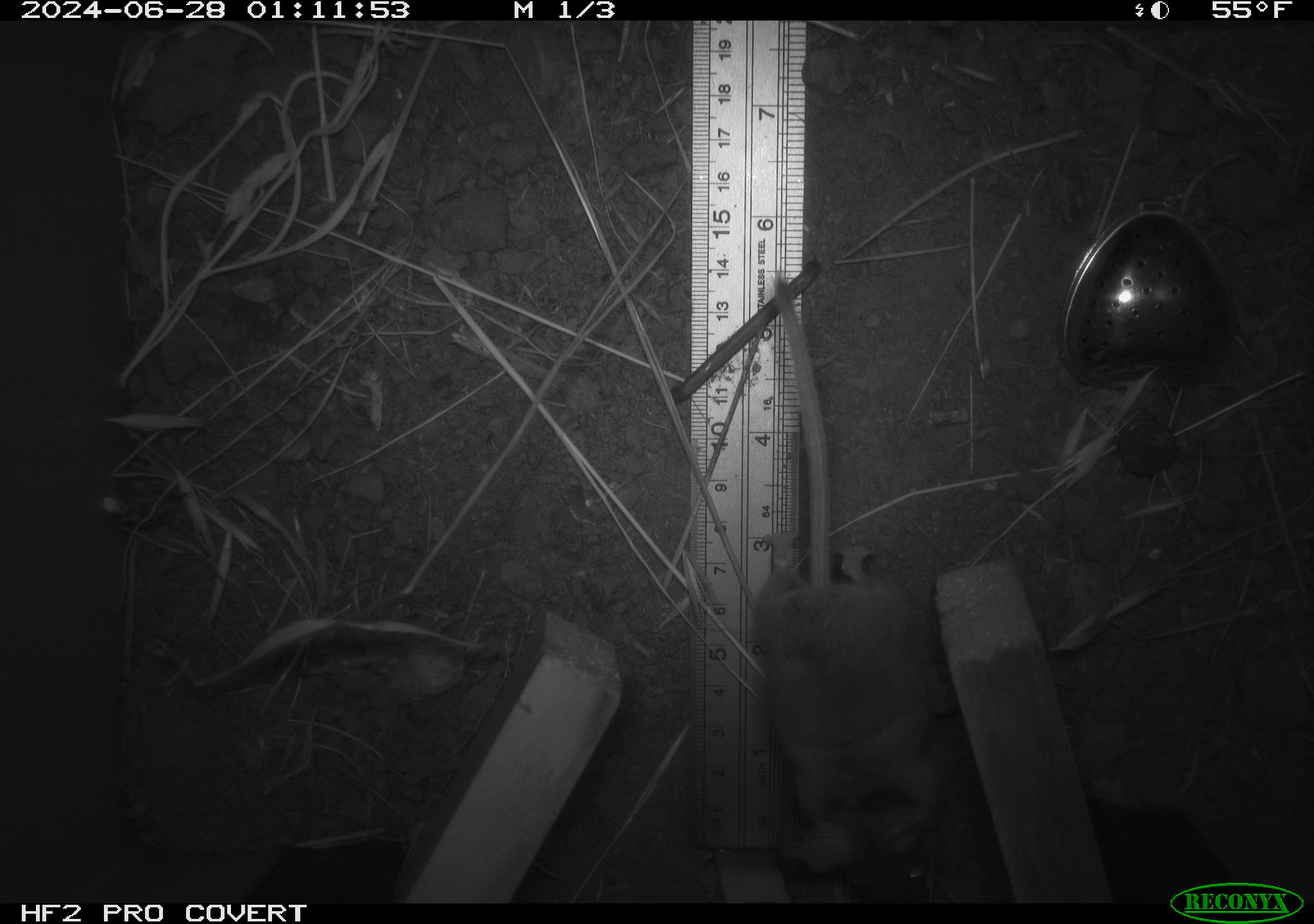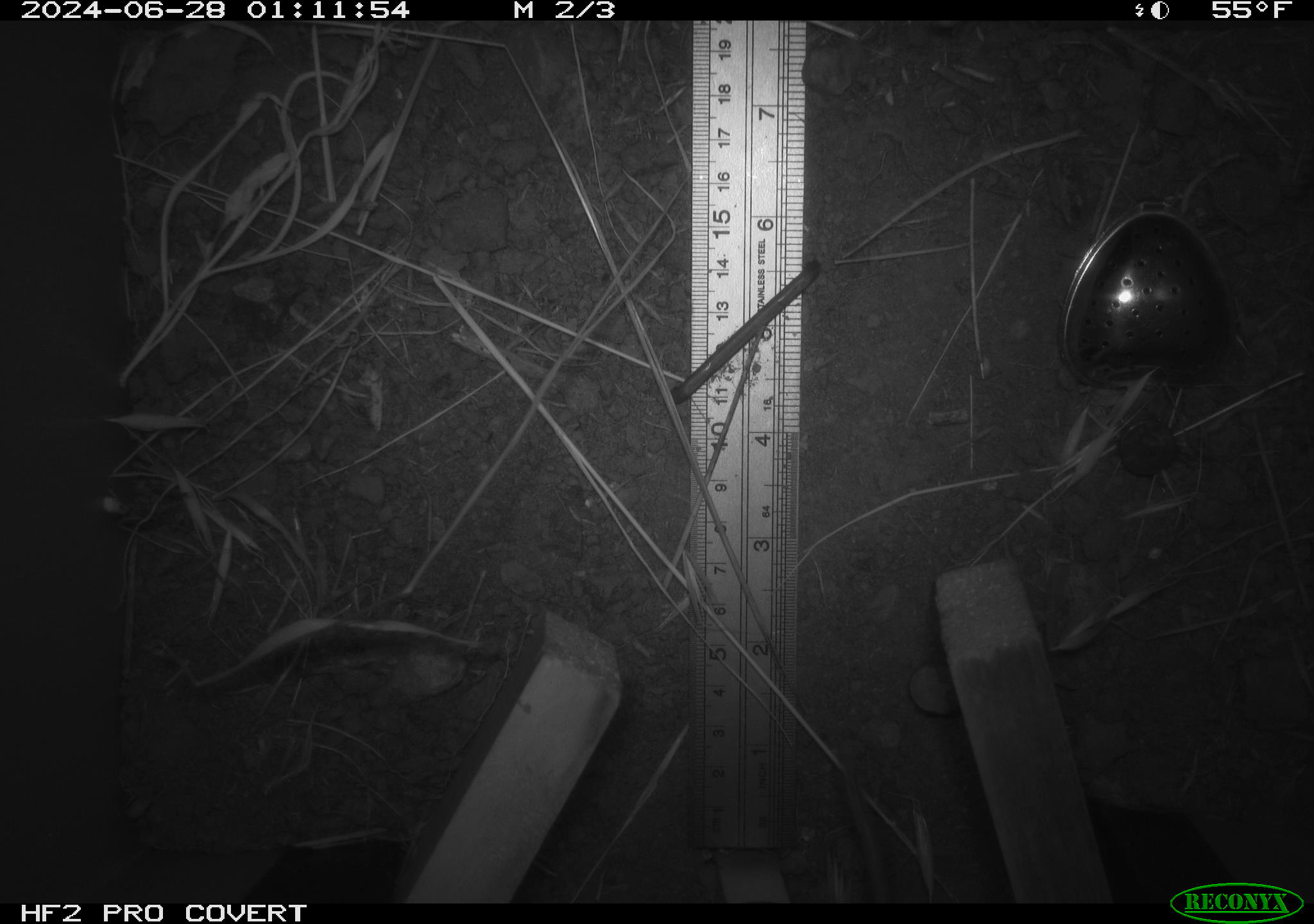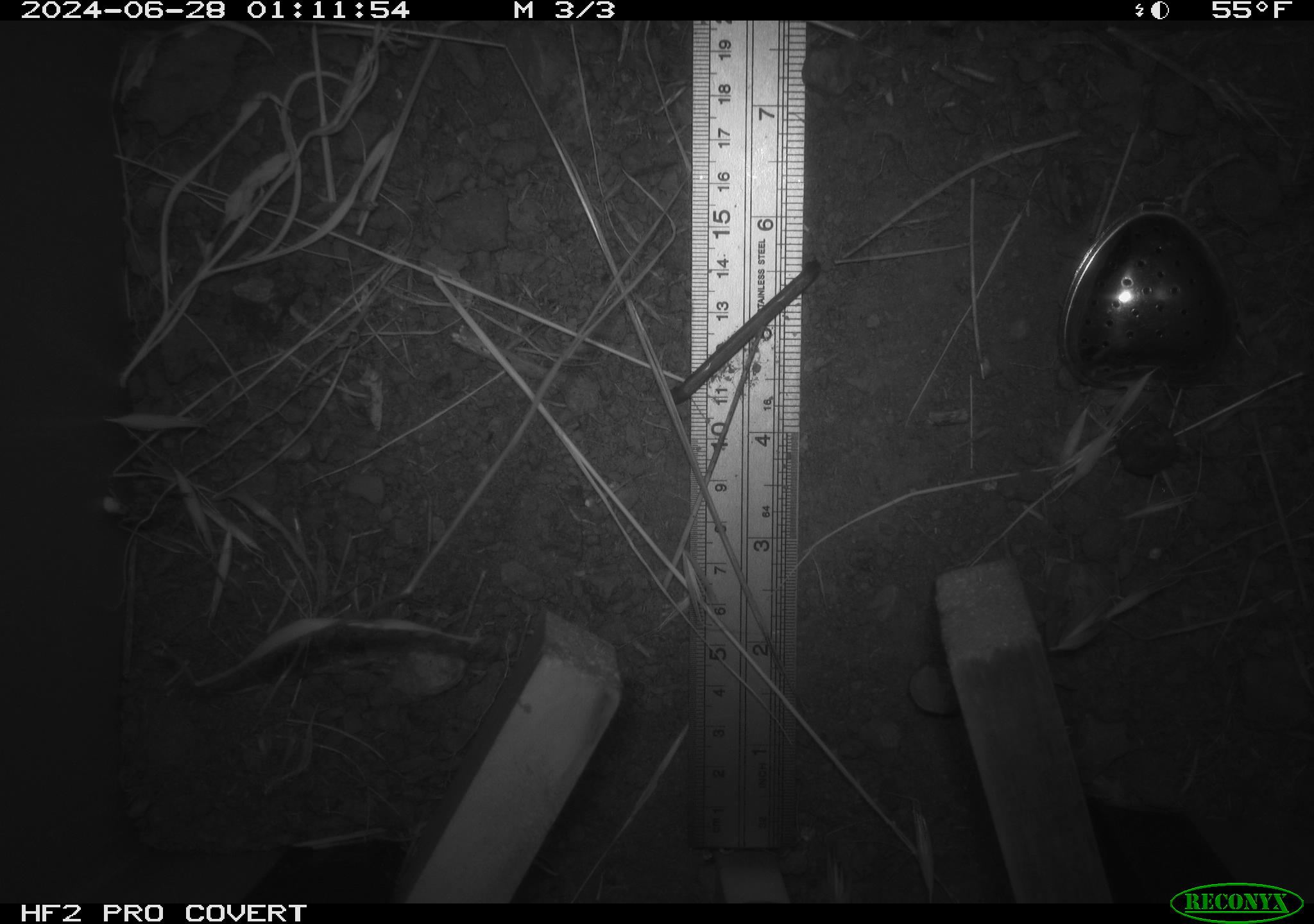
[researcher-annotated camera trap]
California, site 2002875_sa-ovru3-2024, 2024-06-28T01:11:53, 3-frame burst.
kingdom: Animalia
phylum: Chordata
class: Mammalia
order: Rodentia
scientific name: Rodentia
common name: rodent